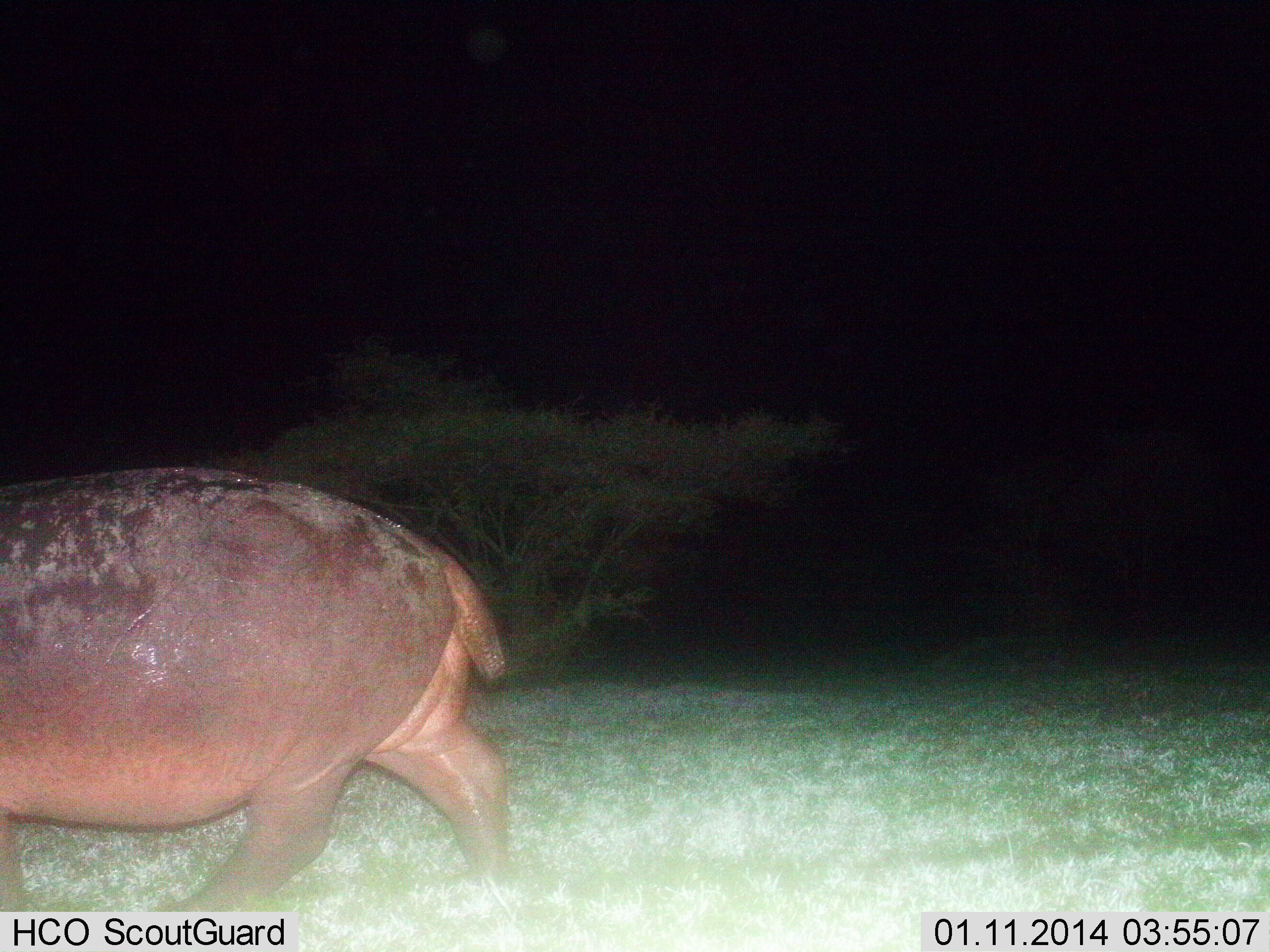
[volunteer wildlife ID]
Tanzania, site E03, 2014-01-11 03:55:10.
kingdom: Animalia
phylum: Chordata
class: Mammalia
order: Artiodactyla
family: Hippopotamidae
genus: Hippopotamus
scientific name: Hippopotamus amphibius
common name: hippopotamus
Hippopotamus (Hippopotamus amphibius), count 1. Behavior (volunteer vote fractions): standing 0%, resting 0%, moving 100%, interacting 0%. Young present (vote fraction): 0%. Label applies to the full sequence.